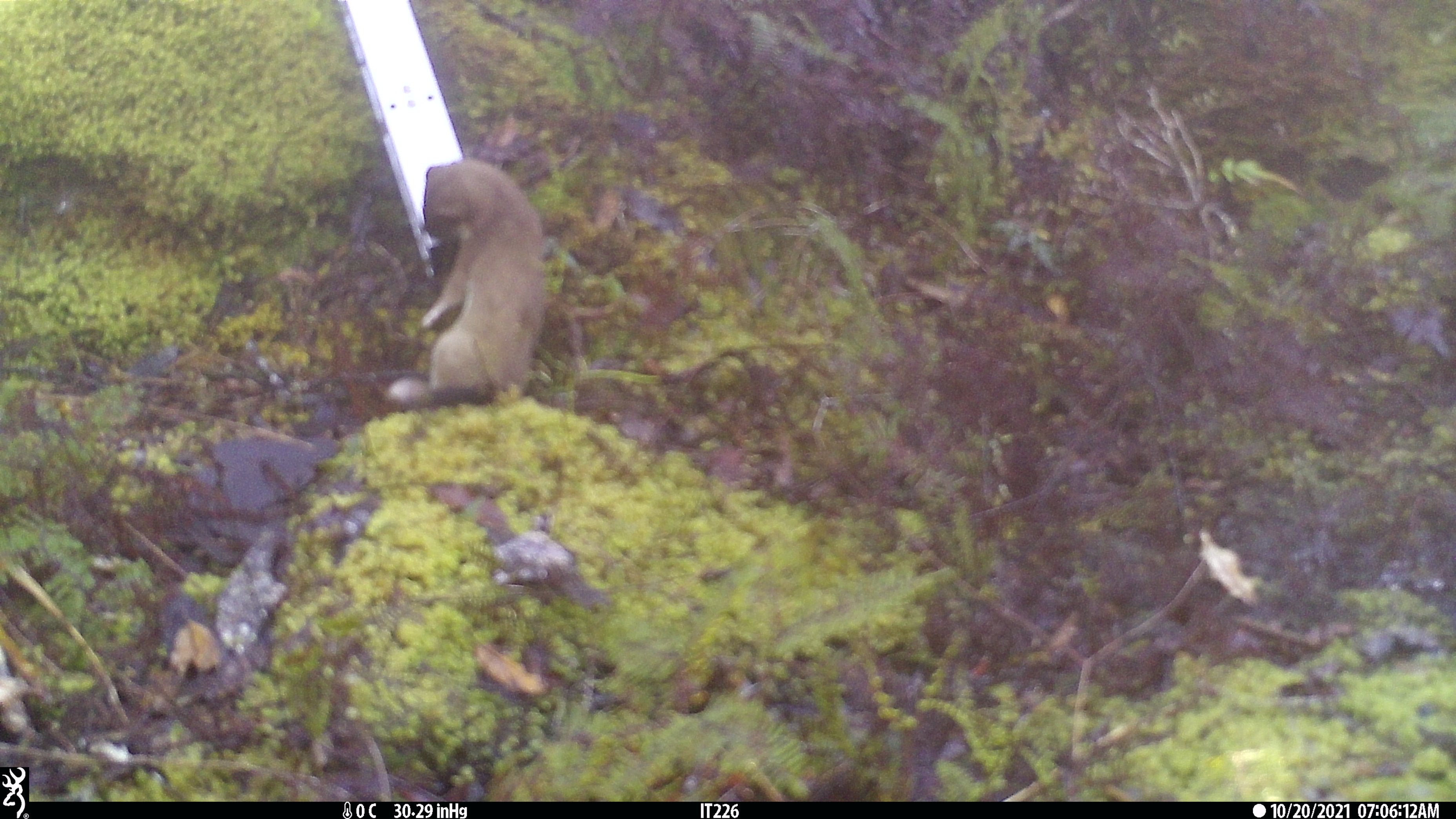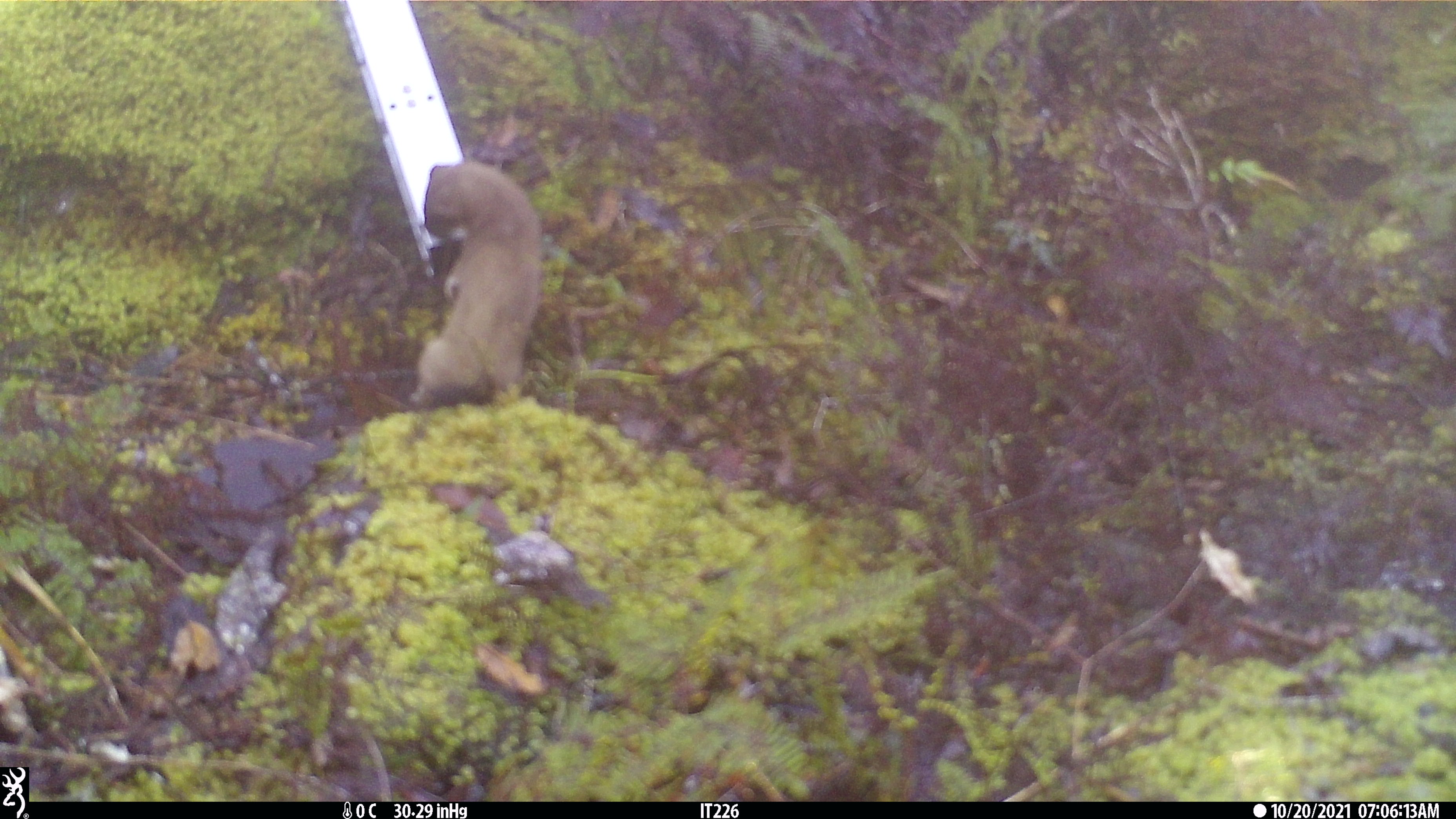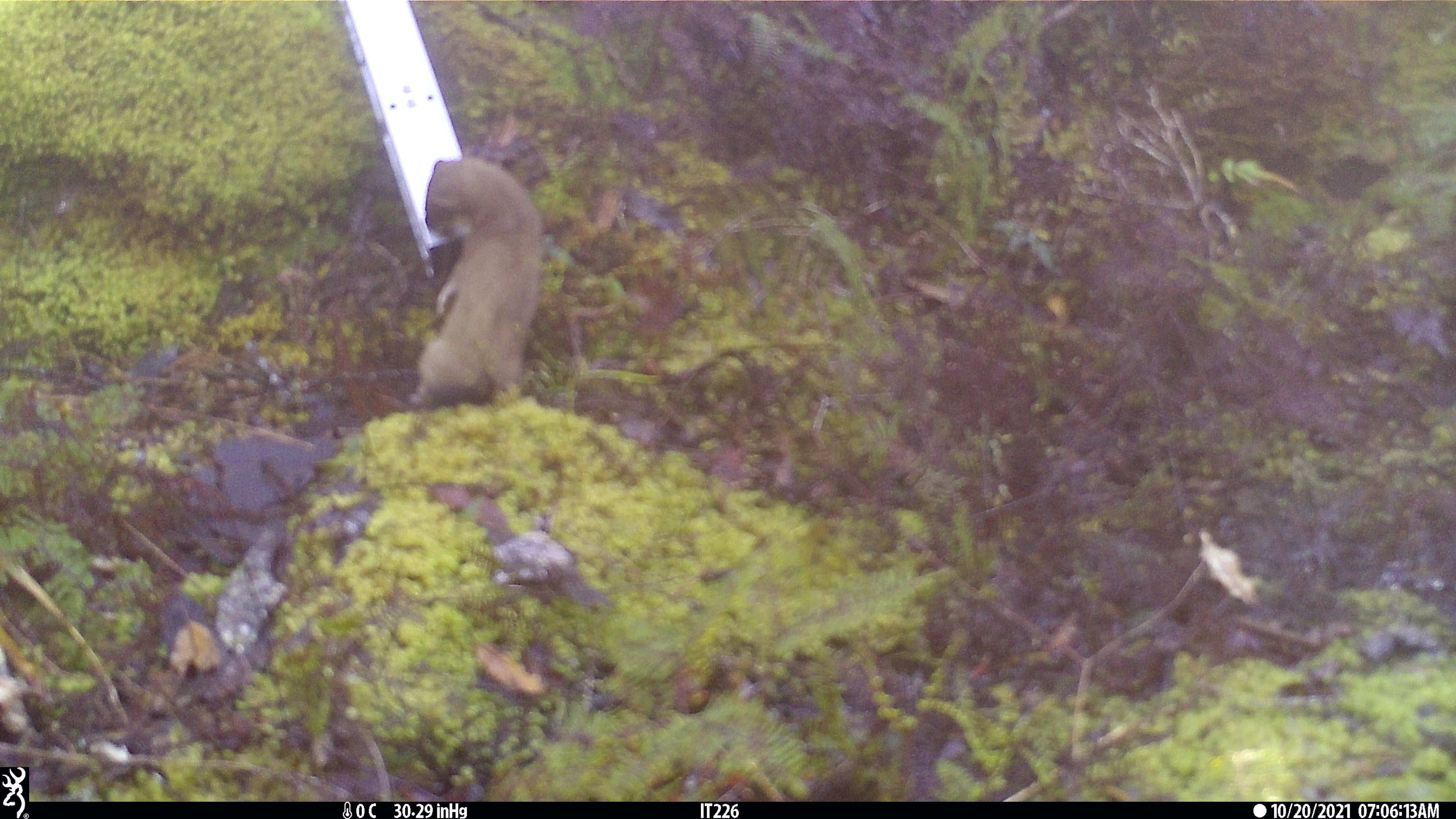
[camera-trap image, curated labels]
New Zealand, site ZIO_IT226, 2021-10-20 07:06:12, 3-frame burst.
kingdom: Animalia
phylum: Chordata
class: Mammalia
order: Carnivora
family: Mustelidae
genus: Mustela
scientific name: Mustela erminea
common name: stoat